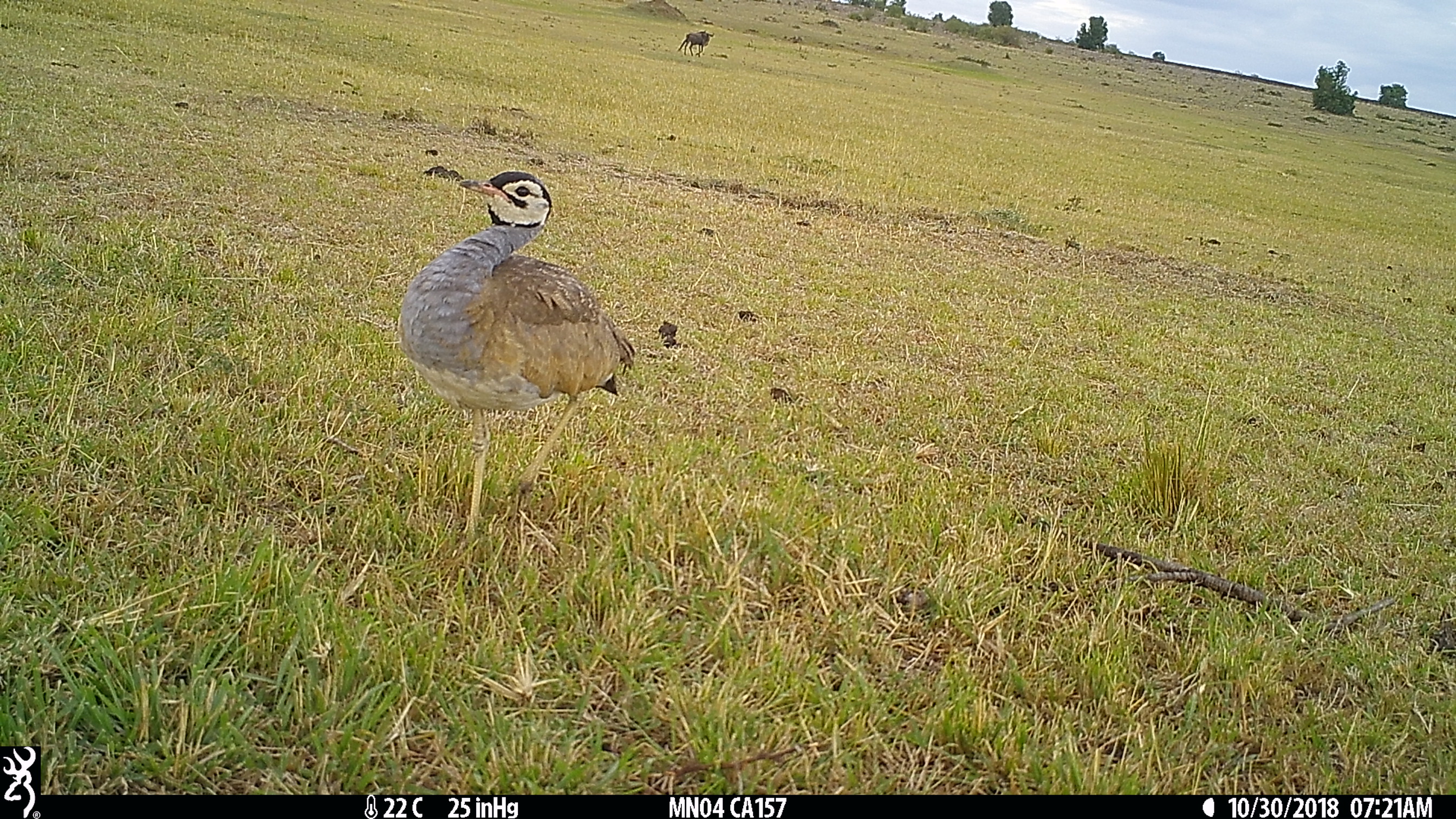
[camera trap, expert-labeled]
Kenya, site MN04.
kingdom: Animalia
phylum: Chordata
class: Aves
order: Otidiformes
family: Otididae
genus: Eupodotis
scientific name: Eupodotis senegalensis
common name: white-bellied bustard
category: bustard white bellied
Bustard white bellied (white-bellied bustard) (Eupodotis senegalensis).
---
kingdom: Animalia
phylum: Chordata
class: Mammalia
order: Artiodactyla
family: Bovidae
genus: Connochaetes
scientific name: Connochaetes taurinus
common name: blue wildebeest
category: wildebeest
Wildebeest (blue wildebeest) (Connochaetes taurinus).